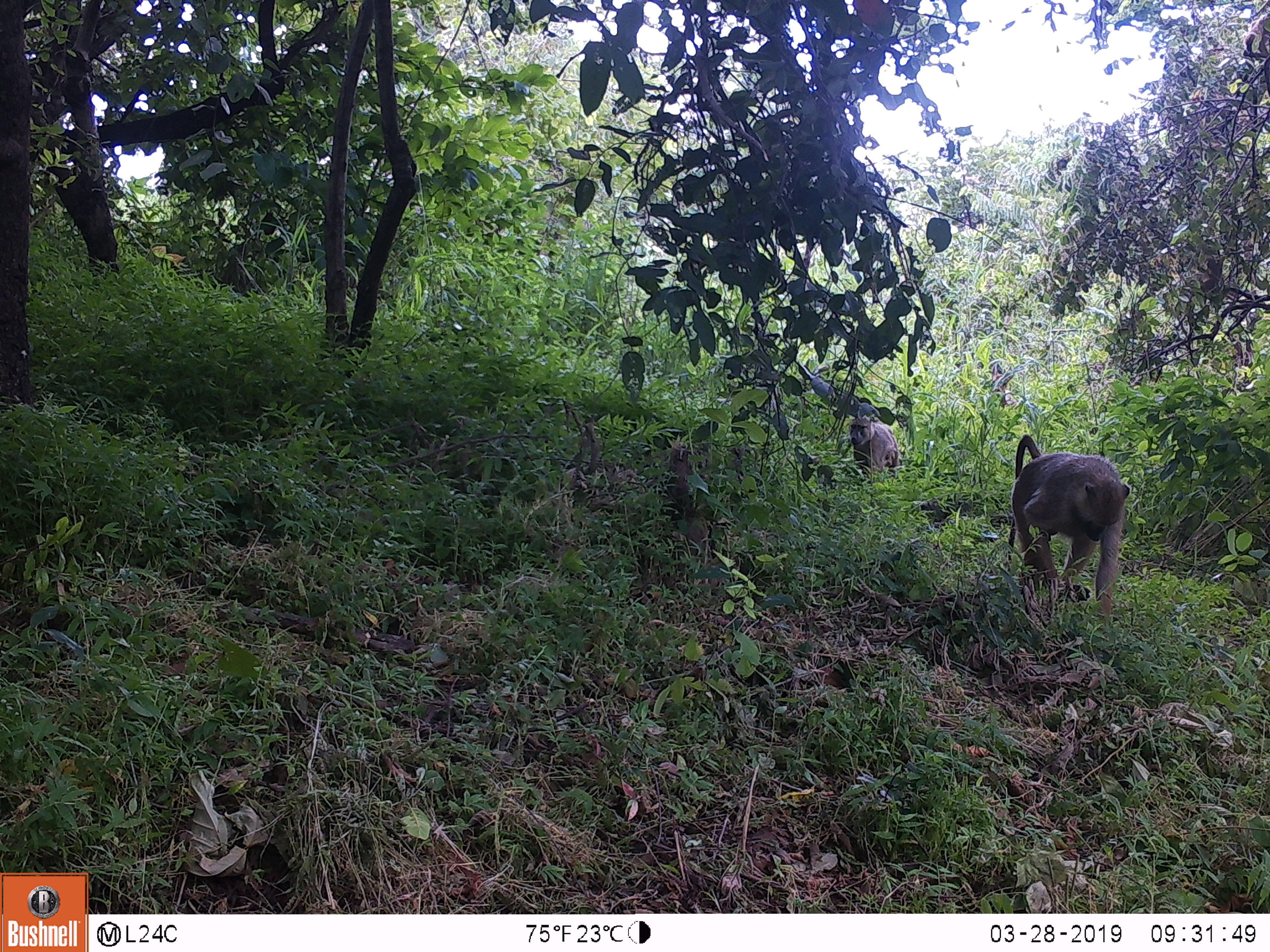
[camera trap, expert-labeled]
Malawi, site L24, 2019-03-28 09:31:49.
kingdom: Animalia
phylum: Chordata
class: Mammalia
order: Primates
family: Cercopithecidae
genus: Papio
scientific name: Papio cynocephalus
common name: yellow baboon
Yellow baboon (Papio cynocephalus), count 2.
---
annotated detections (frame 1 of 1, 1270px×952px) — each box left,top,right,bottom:
yellow baboon: 1007,435,1131,630; 843,405,899,479